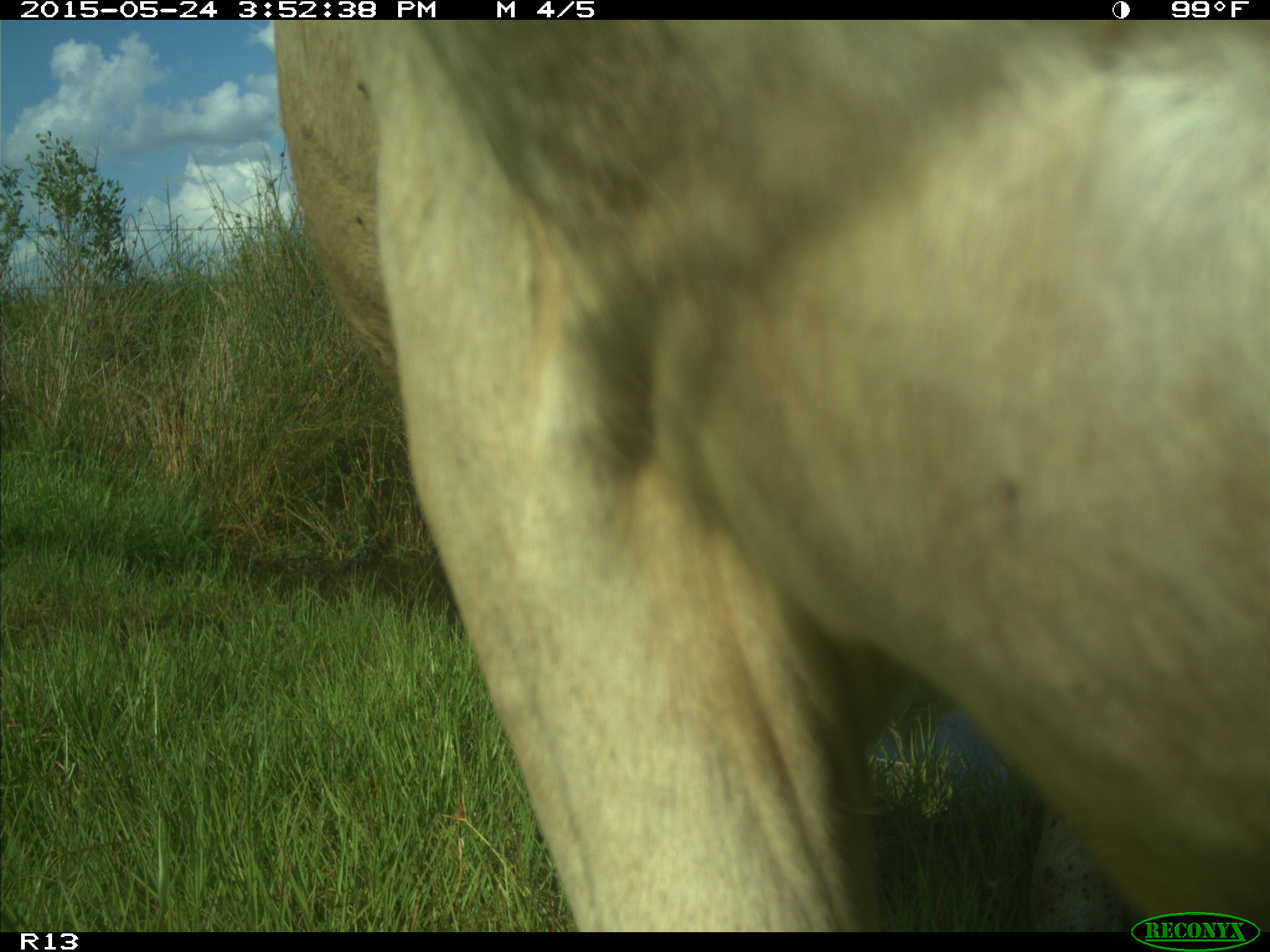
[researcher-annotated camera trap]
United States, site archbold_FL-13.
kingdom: Animalia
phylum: Chordata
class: Mammalia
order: Artiodactyla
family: Bovidae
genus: Bos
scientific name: Bos taurus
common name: domestic cow